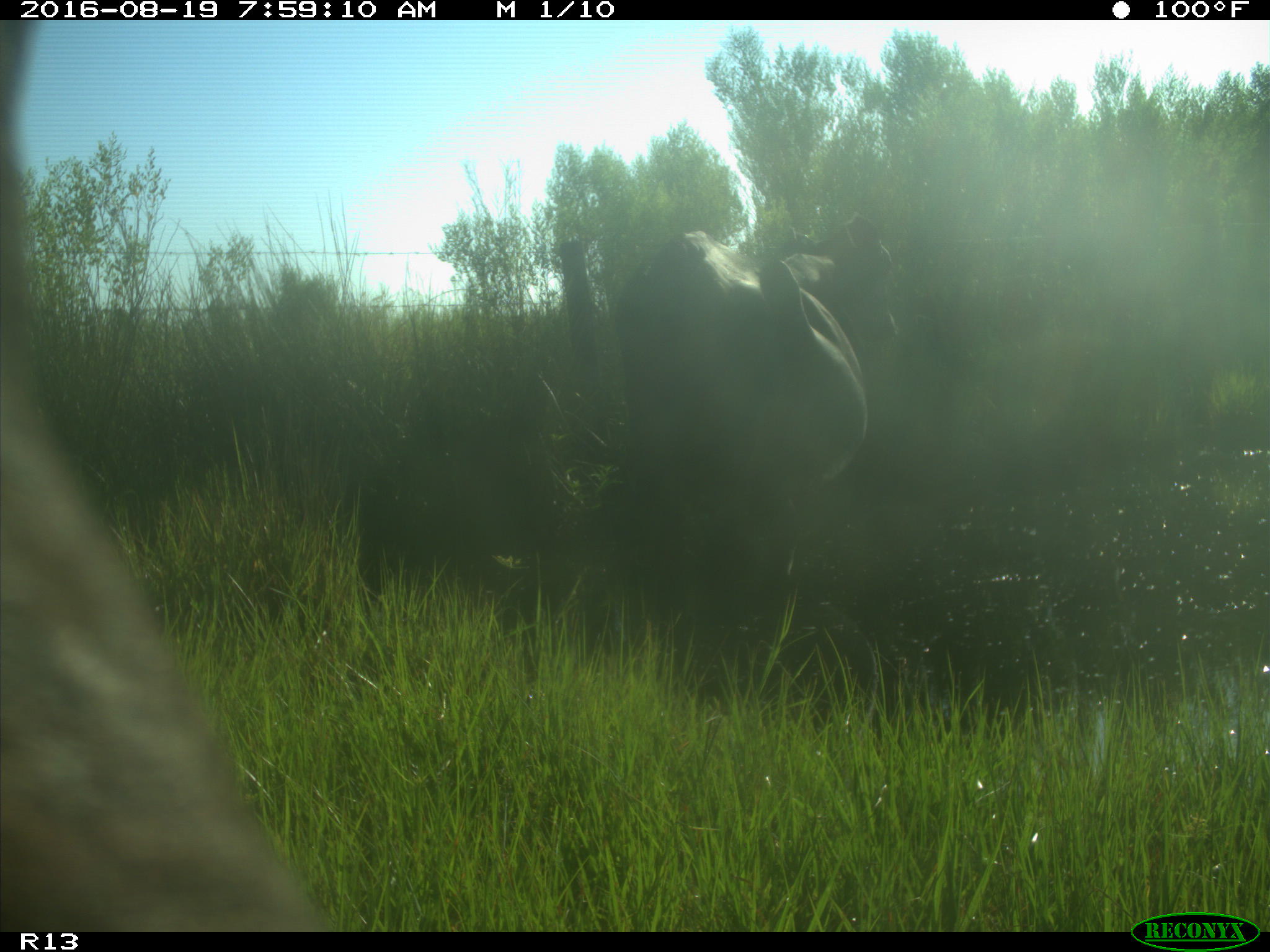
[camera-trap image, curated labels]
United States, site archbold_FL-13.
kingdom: Animalia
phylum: Chordata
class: Mammalia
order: Artiodactyla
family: Bovidae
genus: Bos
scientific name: Bos taurus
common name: domestic cow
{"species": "Bos taurus (domestic cow)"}